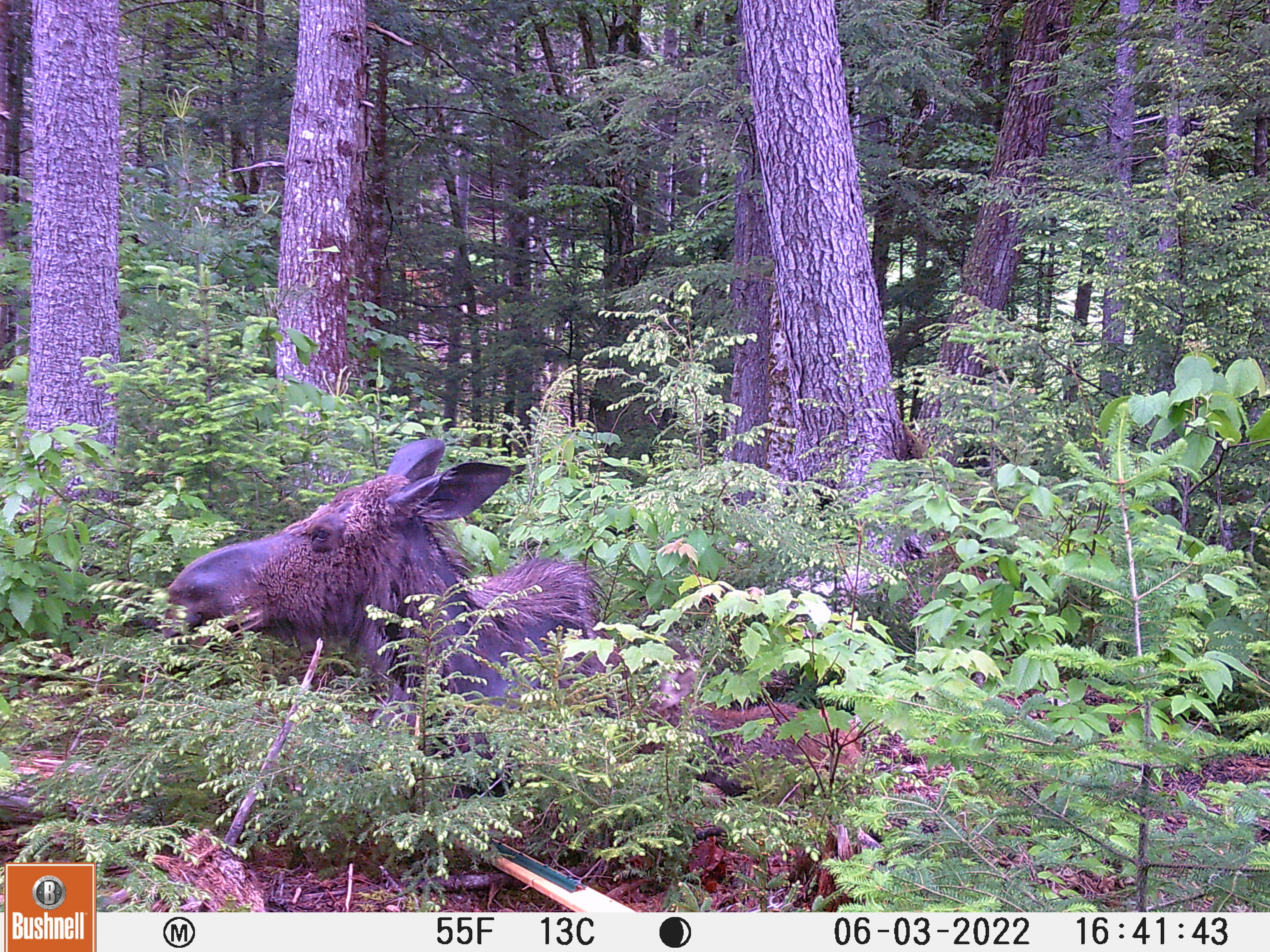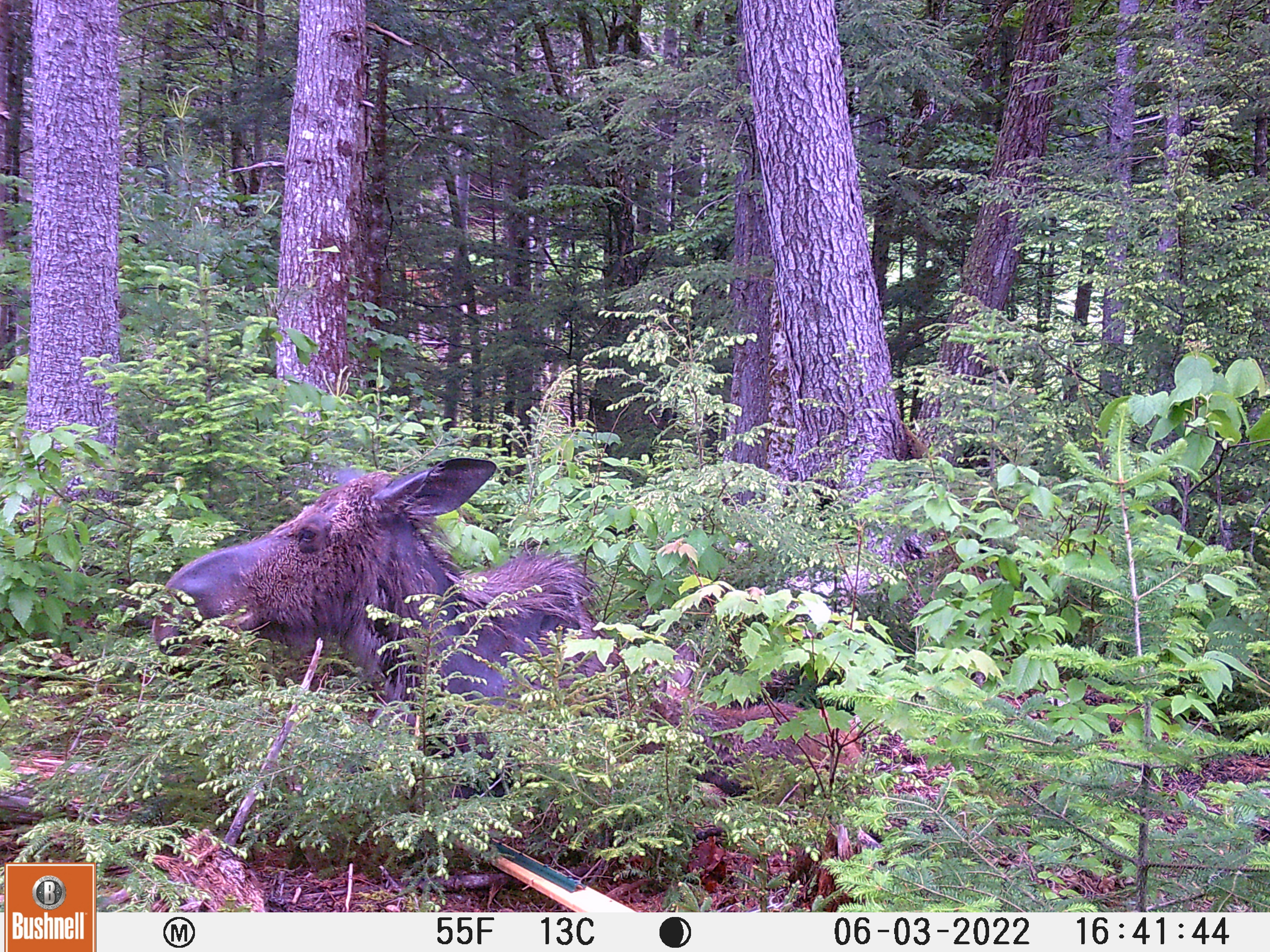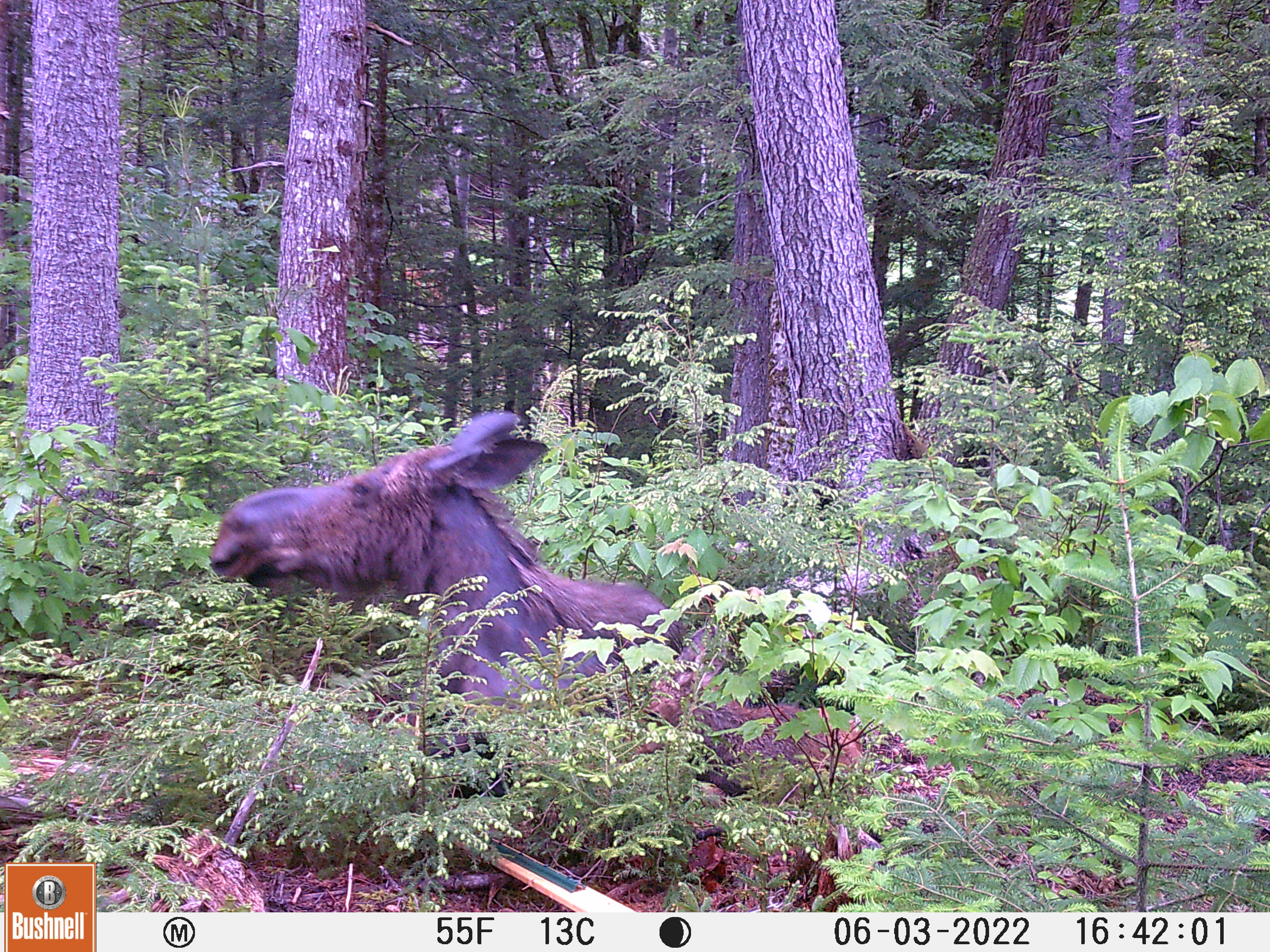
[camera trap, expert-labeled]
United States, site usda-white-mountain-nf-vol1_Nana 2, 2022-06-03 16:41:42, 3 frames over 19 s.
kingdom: Animalia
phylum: Chordata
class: Mammalia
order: Artiodactyla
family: Cervidae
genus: Alces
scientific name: Alces alces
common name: moose